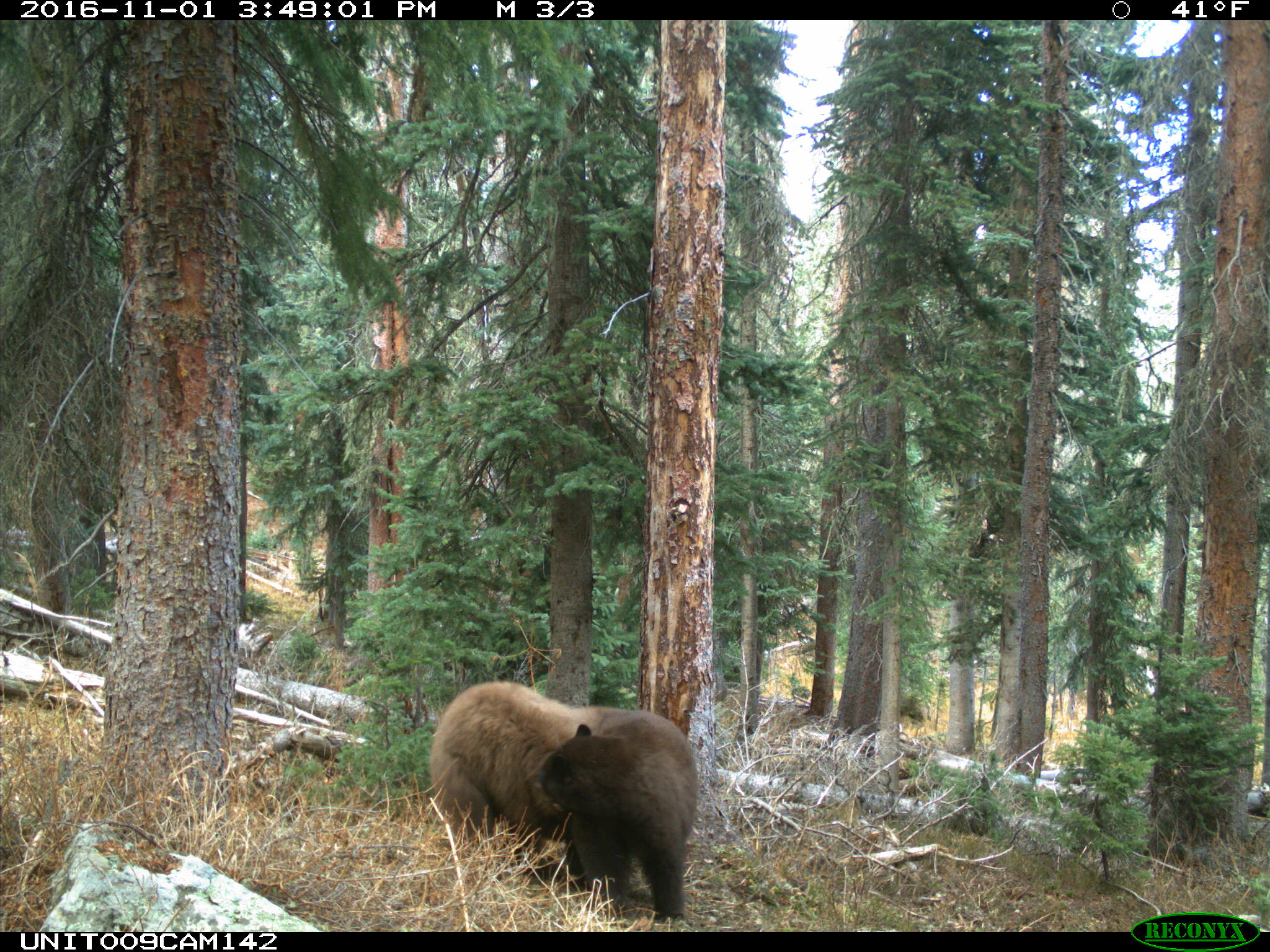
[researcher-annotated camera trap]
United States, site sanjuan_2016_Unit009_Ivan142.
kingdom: Animalia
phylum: Chordata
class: Mammalia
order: Carnivora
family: Ursidae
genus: Ursus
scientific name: Ursus americanus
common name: american black bear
Ursus americanus (american black bear).